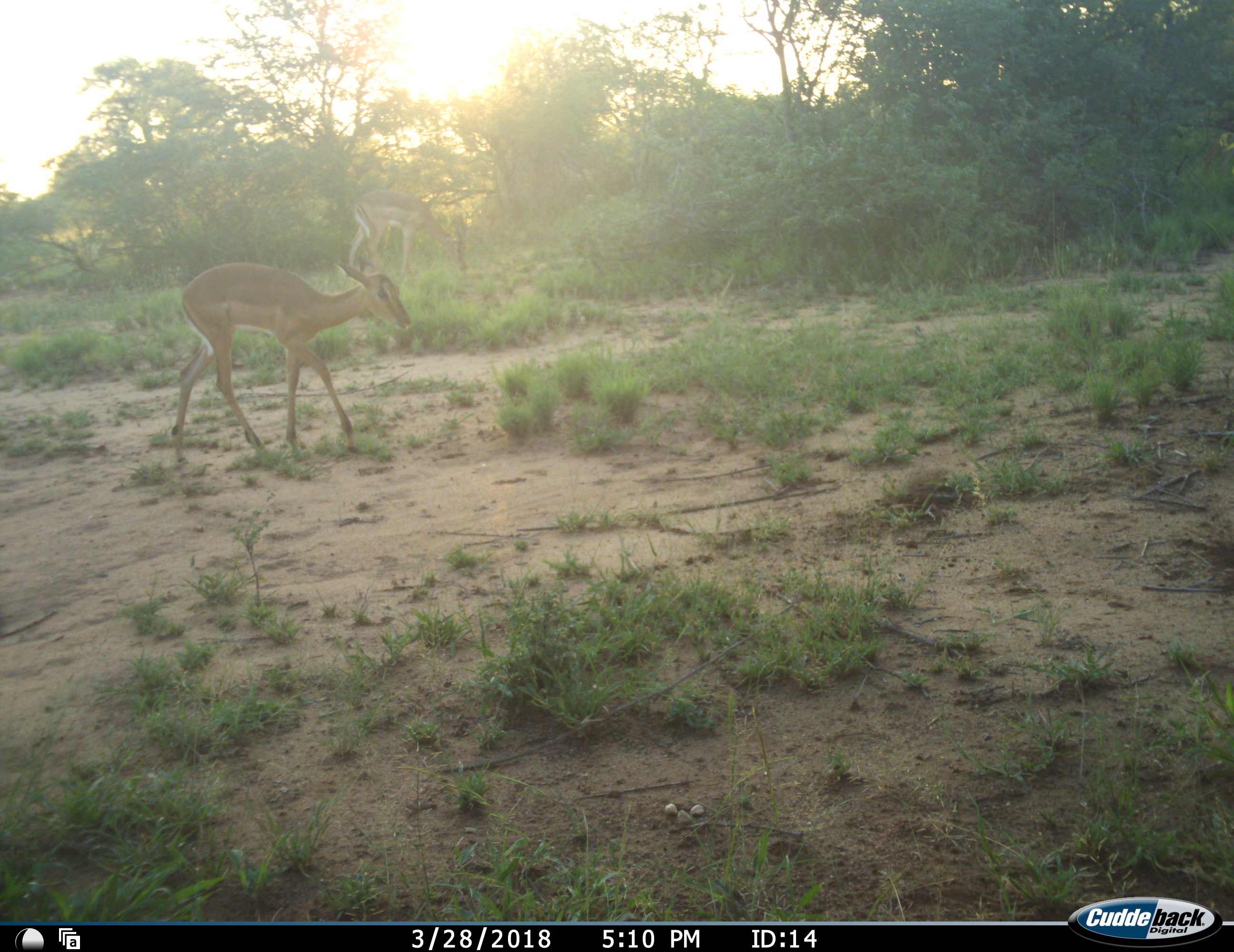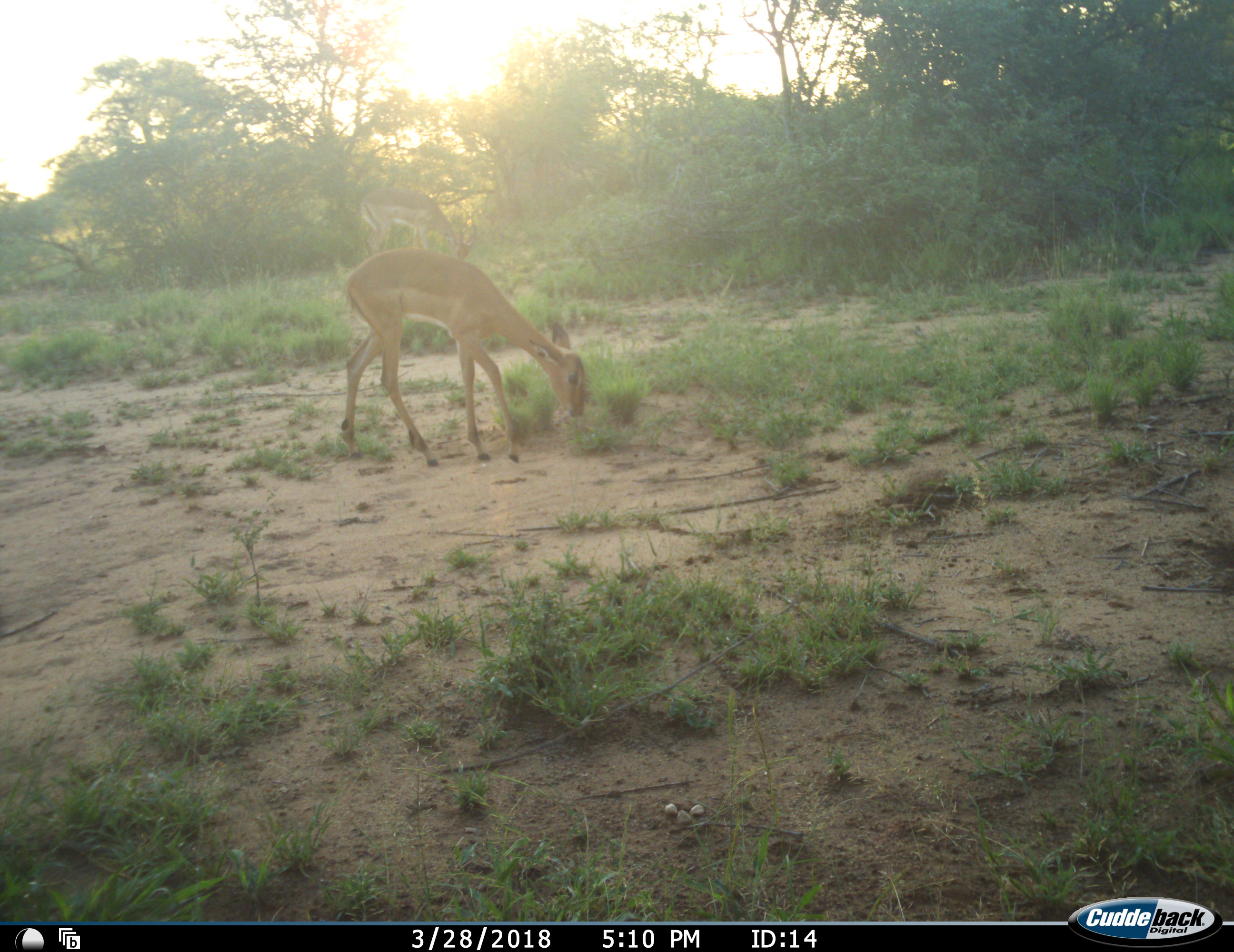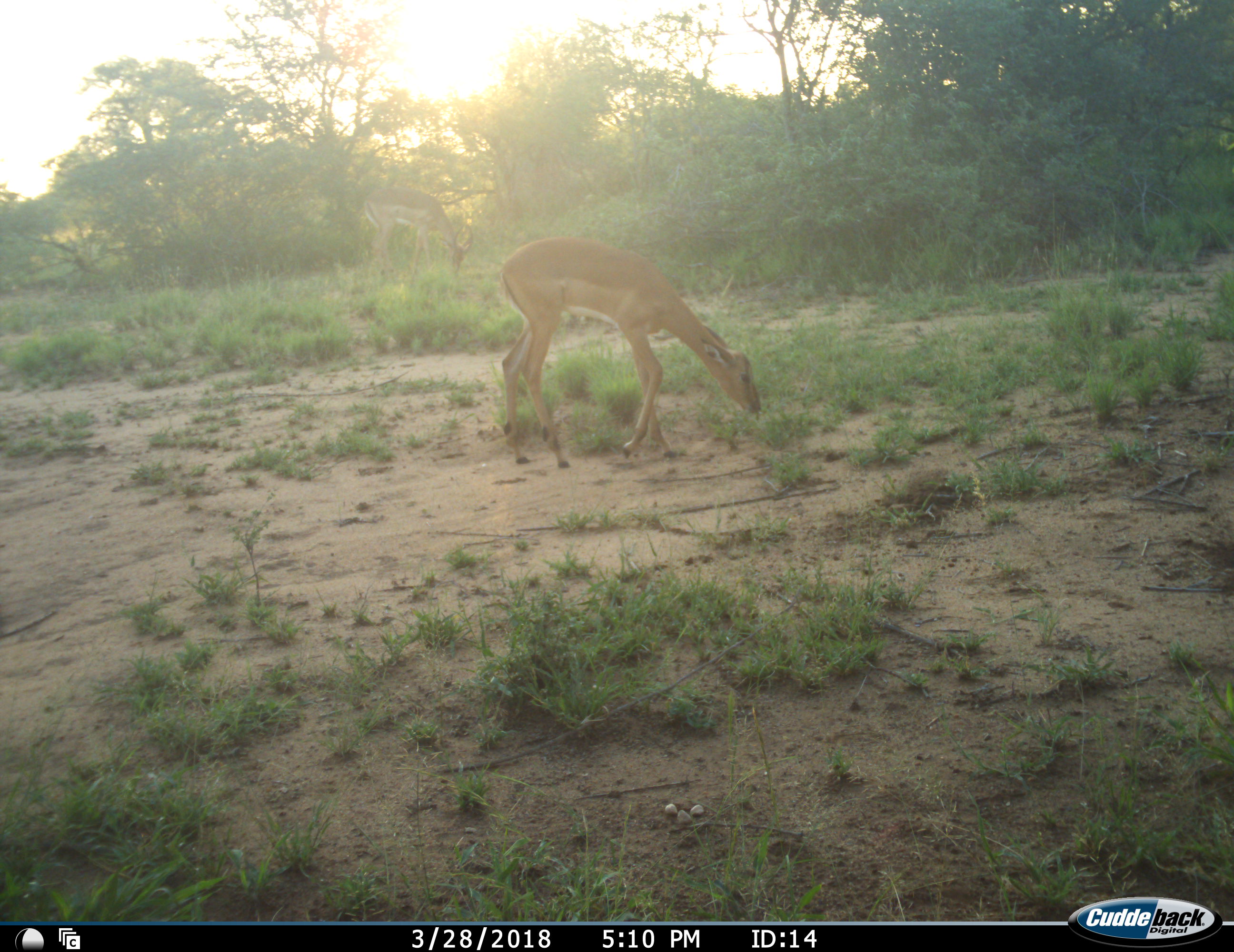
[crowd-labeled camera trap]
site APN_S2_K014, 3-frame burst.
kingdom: Animalia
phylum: Chordata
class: Mammalia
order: Artiodactyla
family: Bovidae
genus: Aepyceros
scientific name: Aepyceros melampus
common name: impala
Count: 2.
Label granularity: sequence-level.